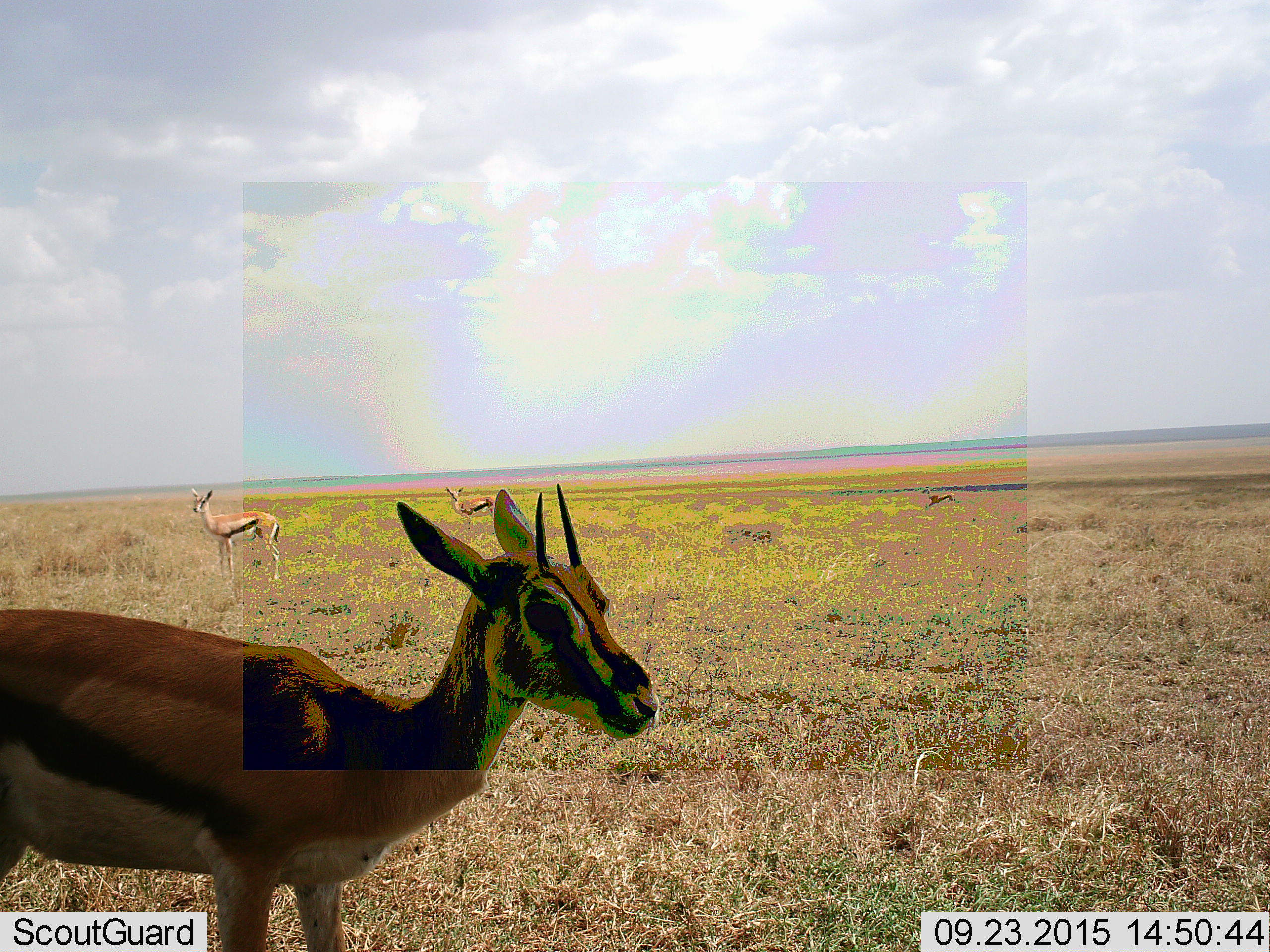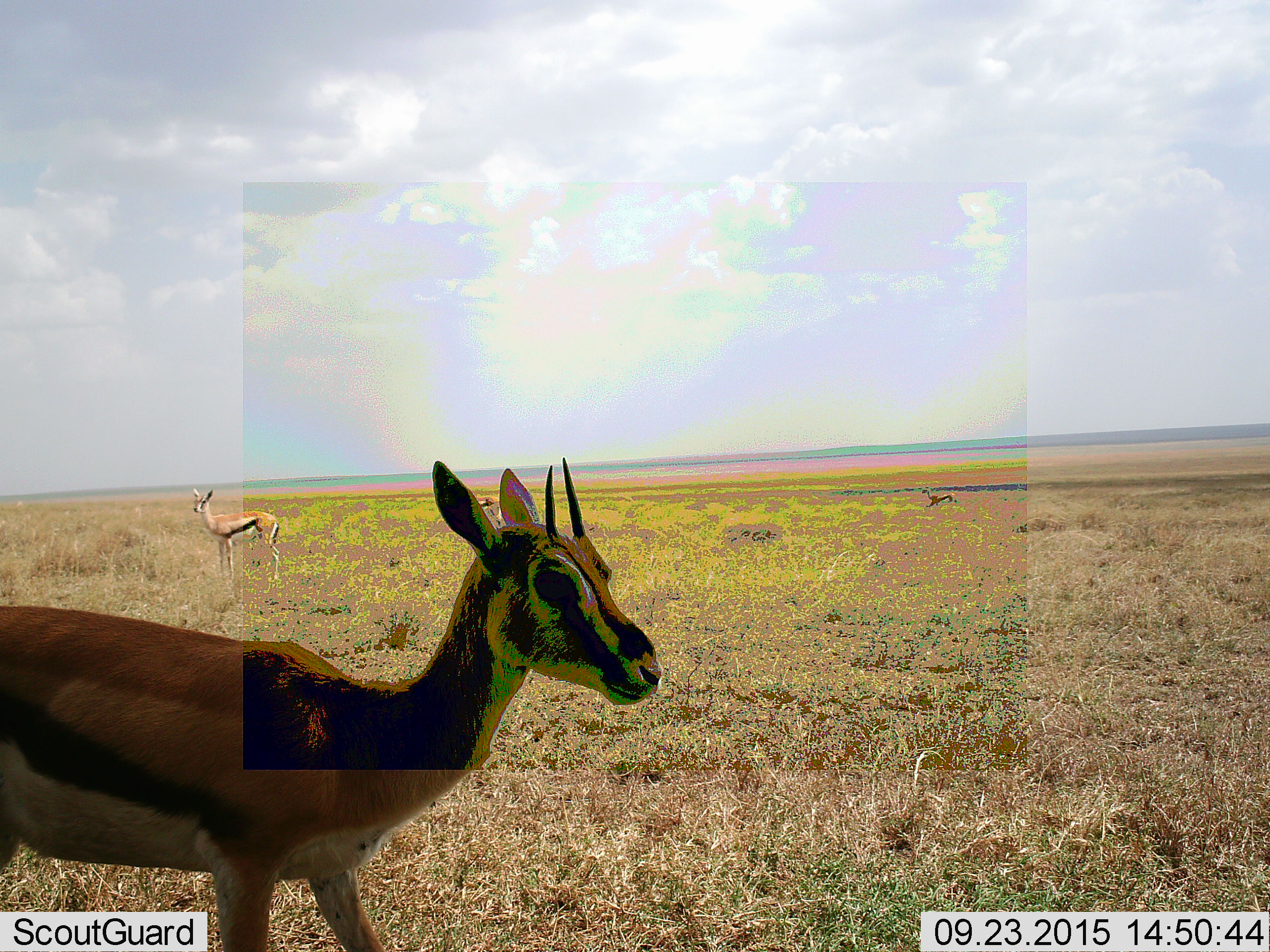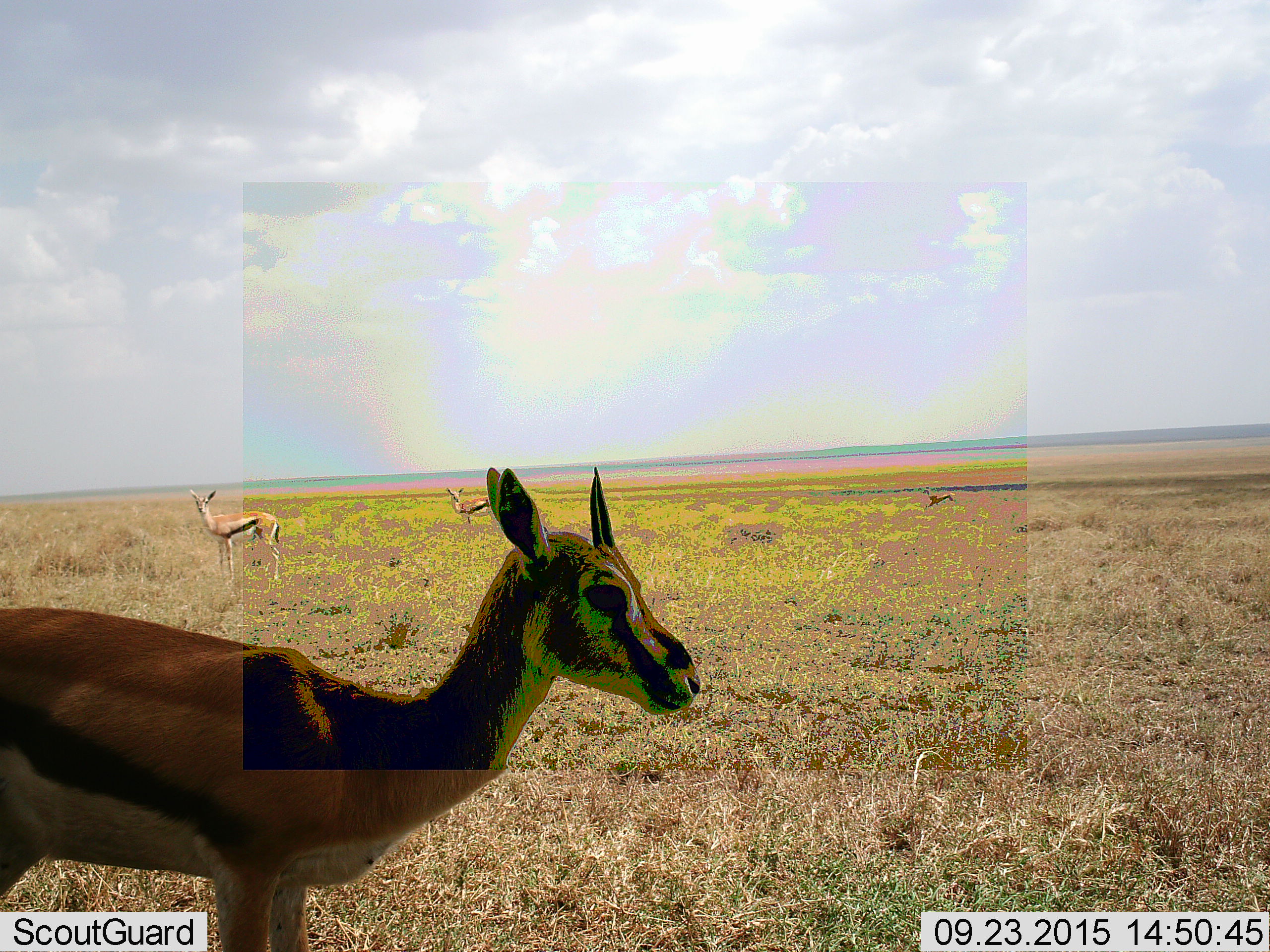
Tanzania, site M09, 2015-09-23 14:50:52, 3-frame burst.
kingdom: Animalia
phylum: Chordata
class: Mammalia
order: Artiodactyla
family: Bovidae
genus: Eudorcas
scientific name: Eudorcas thomsonii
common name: thomson's gazelle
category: gazellethomsons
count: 4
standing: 100%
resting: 14%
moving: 43%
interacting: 0%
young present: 14%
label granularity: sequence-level